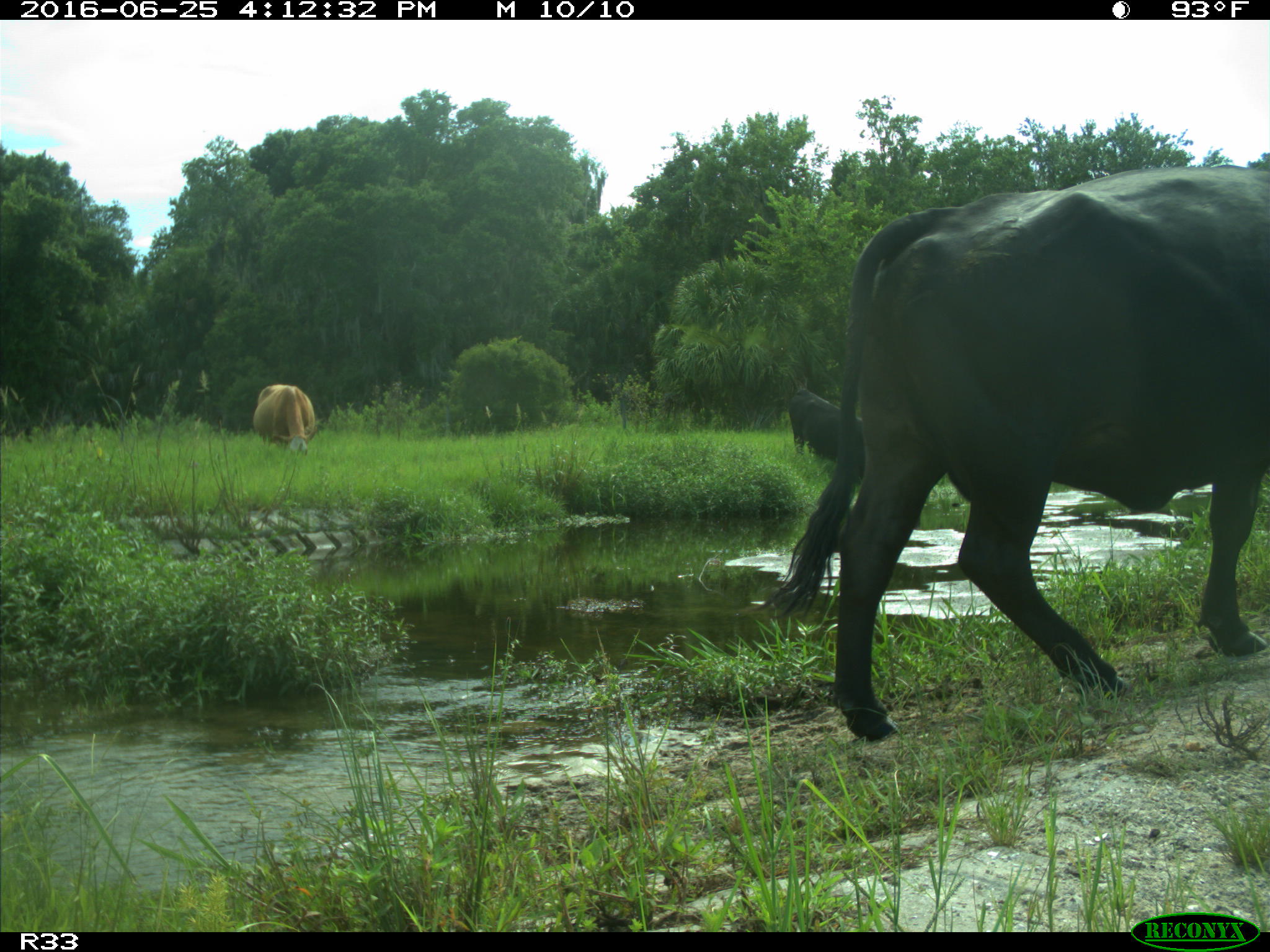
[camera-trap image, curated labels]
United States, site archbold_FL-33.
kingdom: Animalia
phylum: Chordata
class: Mammalia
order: Artiodactyla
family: Bovidae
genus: Bos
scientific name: Bos taurus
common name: domestic cow